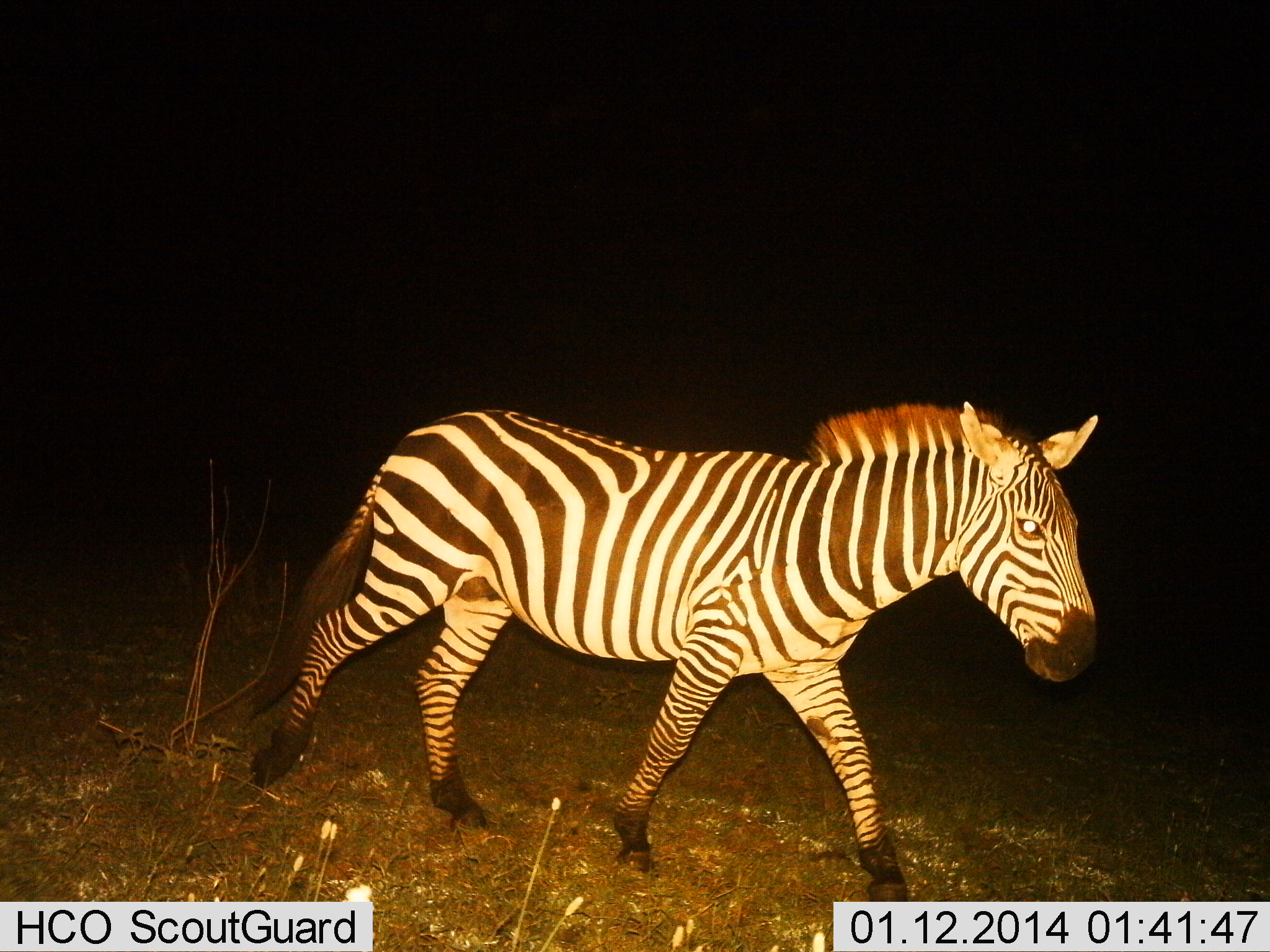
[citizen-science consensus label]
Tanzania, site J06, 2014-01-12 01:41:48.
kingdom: Animalia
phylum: Chordata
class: Mammalia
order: Perissodactyla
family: Equidae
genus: Equus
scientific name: Equus quagga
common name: plains zebra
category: zebra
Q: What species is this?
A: Zebra (plains zebra) (Equus quagga).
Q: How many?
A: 1.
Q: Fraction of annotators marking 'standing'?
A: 10%.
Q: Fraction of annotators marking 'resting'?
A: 0%.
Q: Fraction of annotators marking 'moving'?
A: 90%.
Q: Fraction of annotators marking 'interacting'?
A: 0%.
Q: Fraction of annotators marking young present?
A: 0%.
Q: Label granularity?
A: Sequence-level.